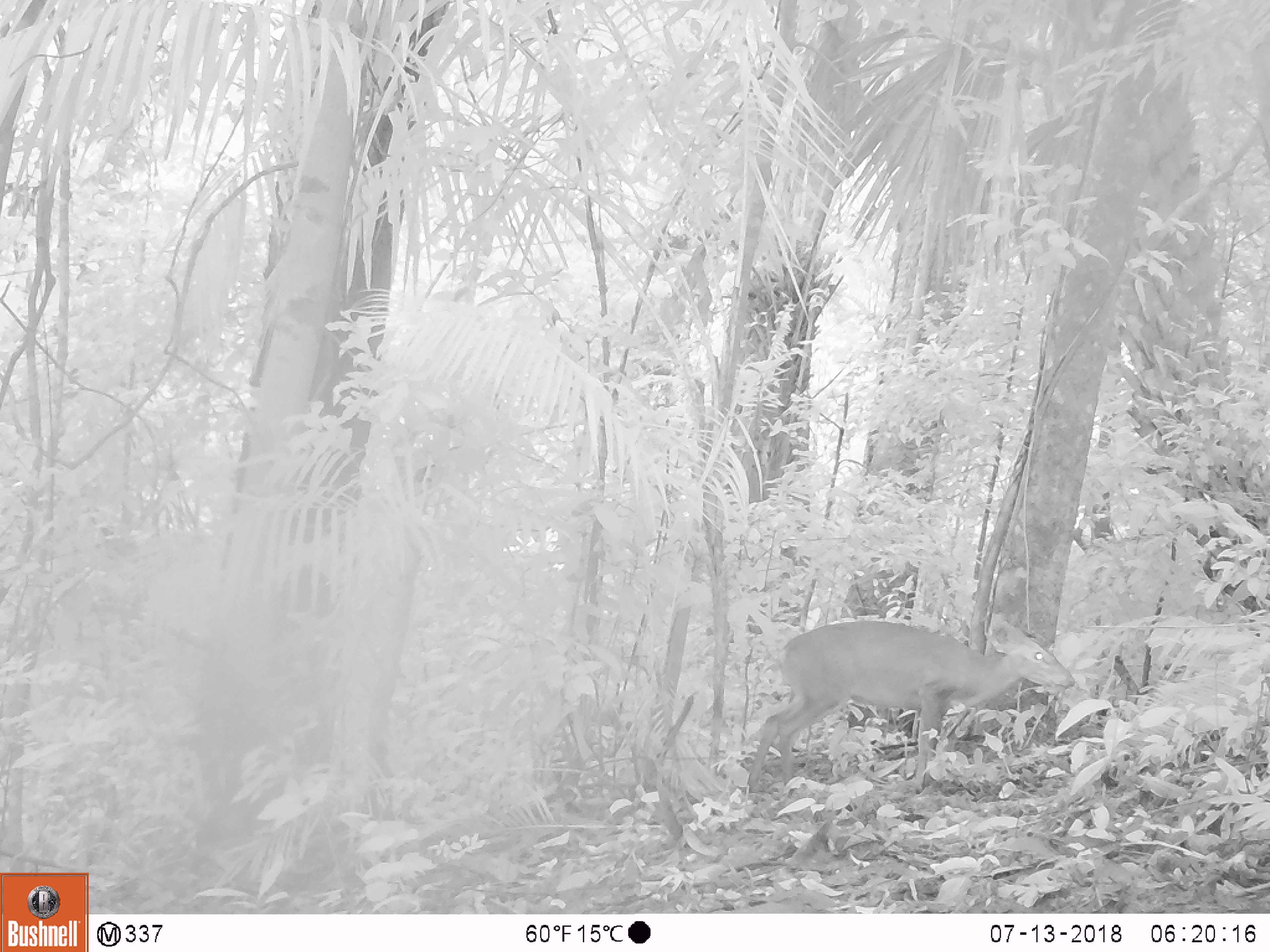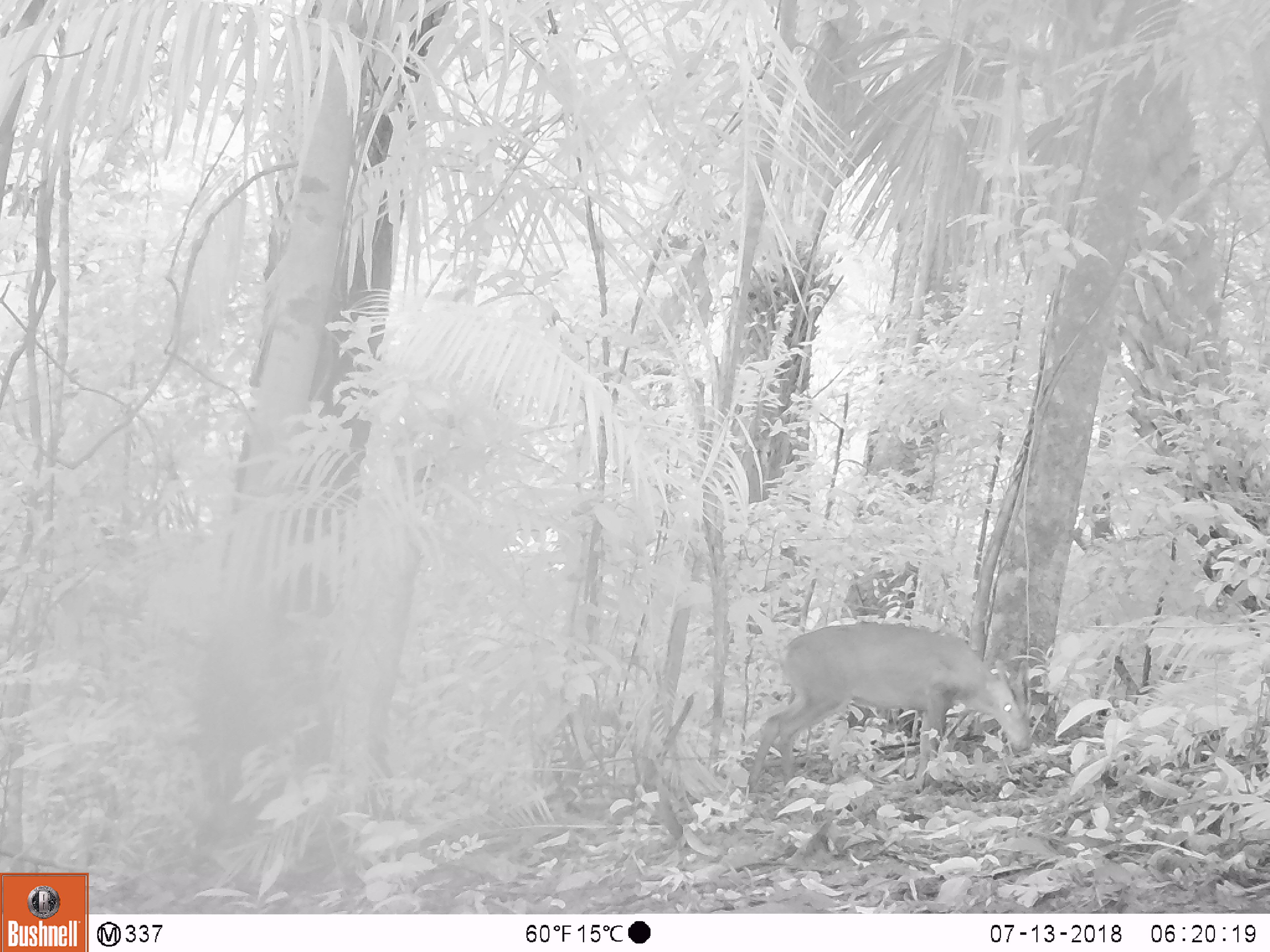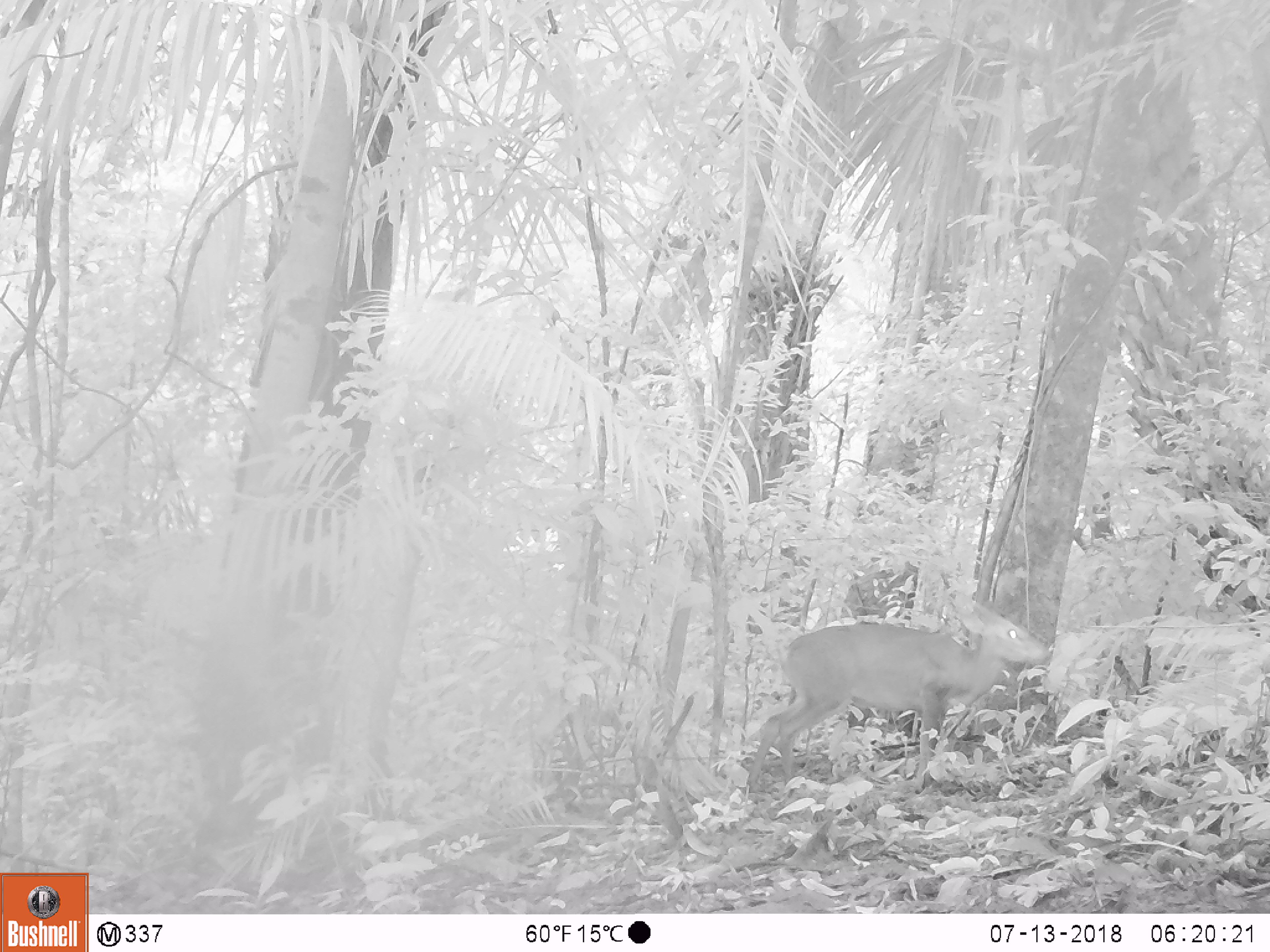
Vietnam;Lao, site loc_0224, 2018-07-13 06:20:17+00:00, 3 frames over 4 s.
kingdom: Animalia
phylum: Chordata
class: Mammalia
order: Artiodactyla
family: Cervidae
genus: Muntiacus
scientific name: Muntiacus vuquangensis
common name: large-antlered muntjac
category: large antlered muntjac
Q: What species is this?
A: Large antlered muntjac (large-antlered muntjac) (Muntiacus vuquangensis).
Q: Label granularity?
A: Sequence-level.